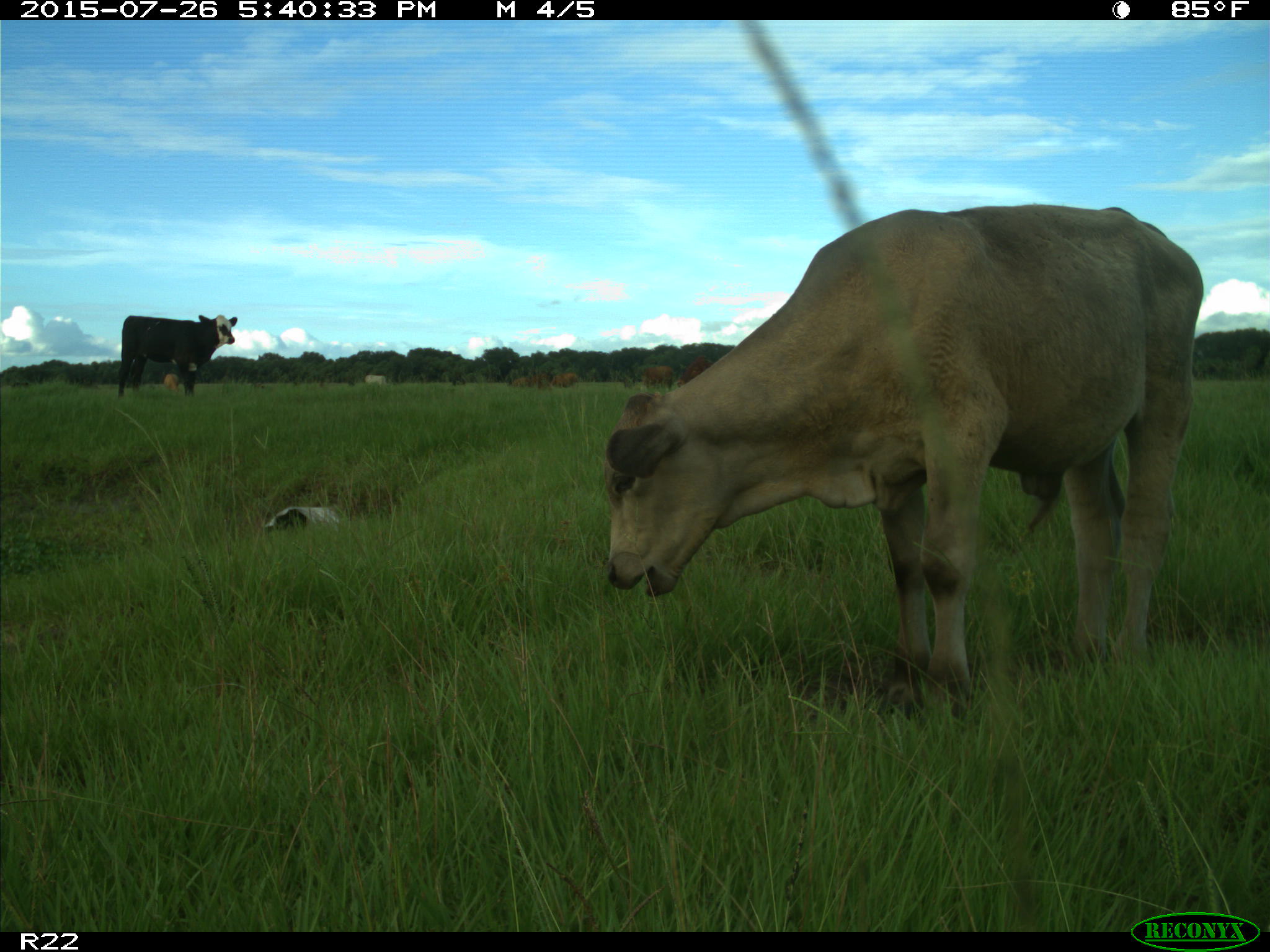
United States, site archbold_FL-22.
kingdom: Animalia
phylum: Chordata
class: Mammalia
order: Artiodactyla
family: Bovidae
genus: Bos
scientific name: Bos taurus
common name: domestic cow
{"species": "Bos taurus (domestic cow)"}